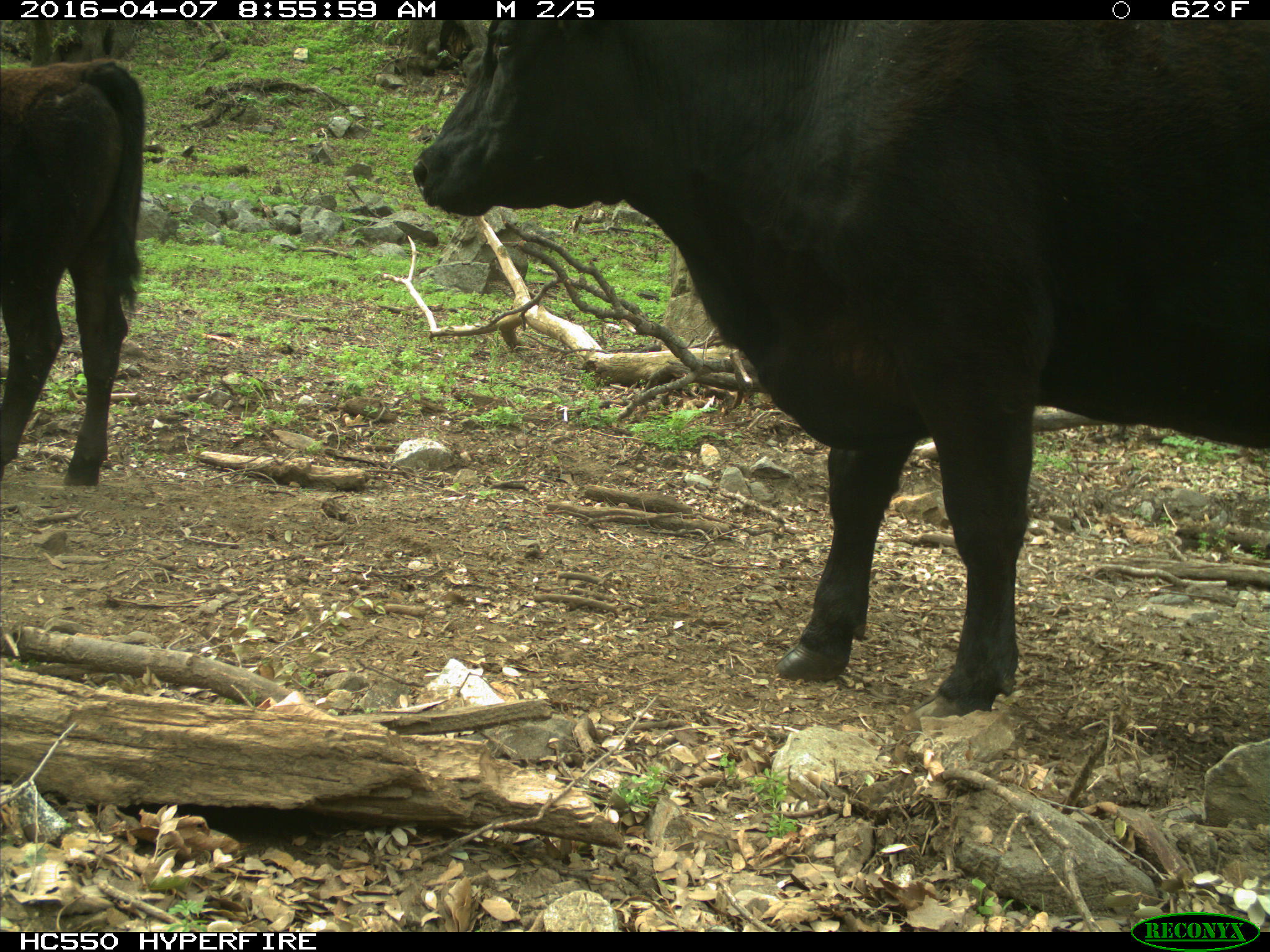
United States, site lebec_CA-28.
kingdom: Animalia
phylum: Chordata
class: Mammalia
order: Artiodactyla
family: Bovidae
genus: Bos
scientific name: Bos taurus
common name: domestic cow